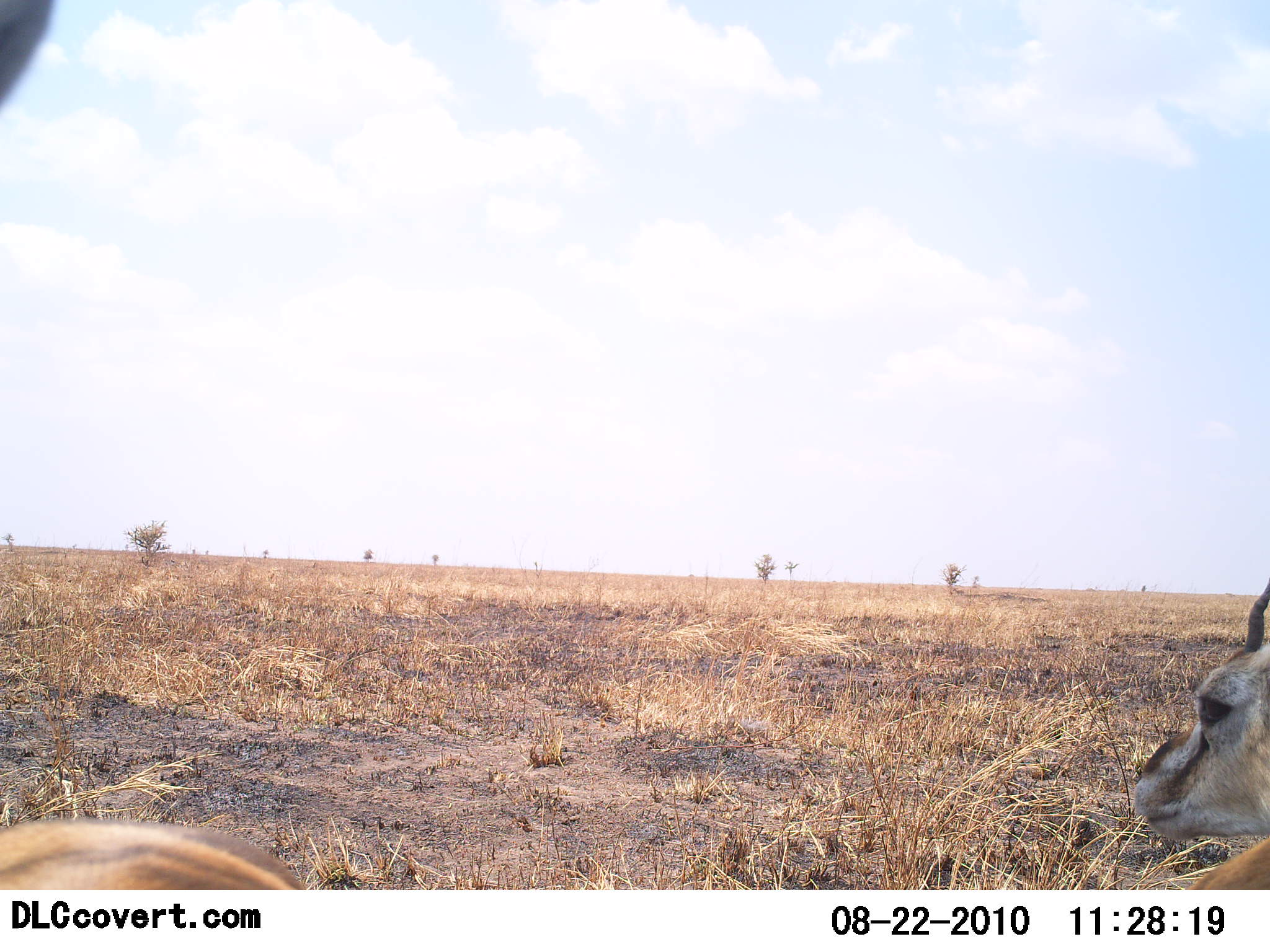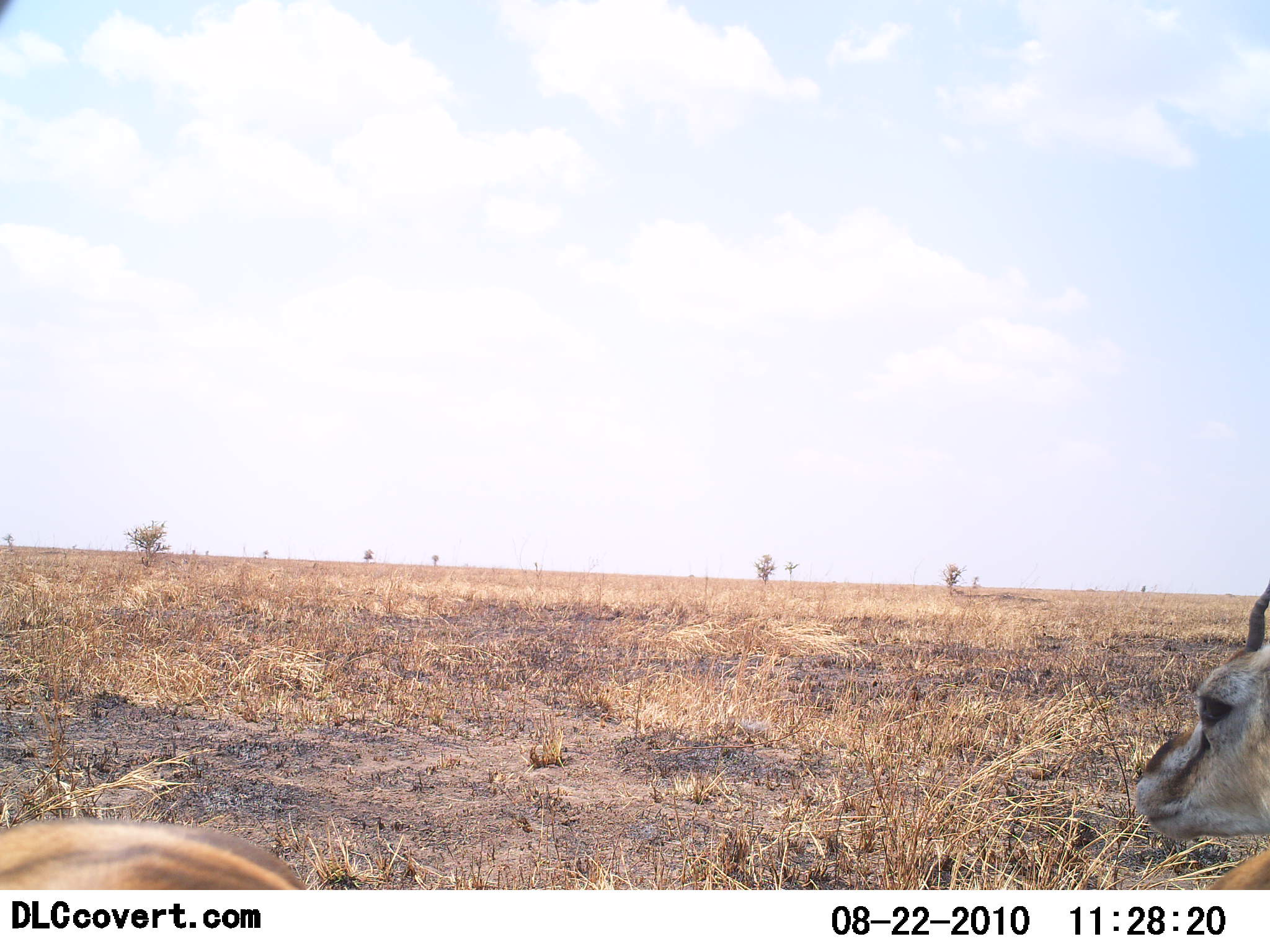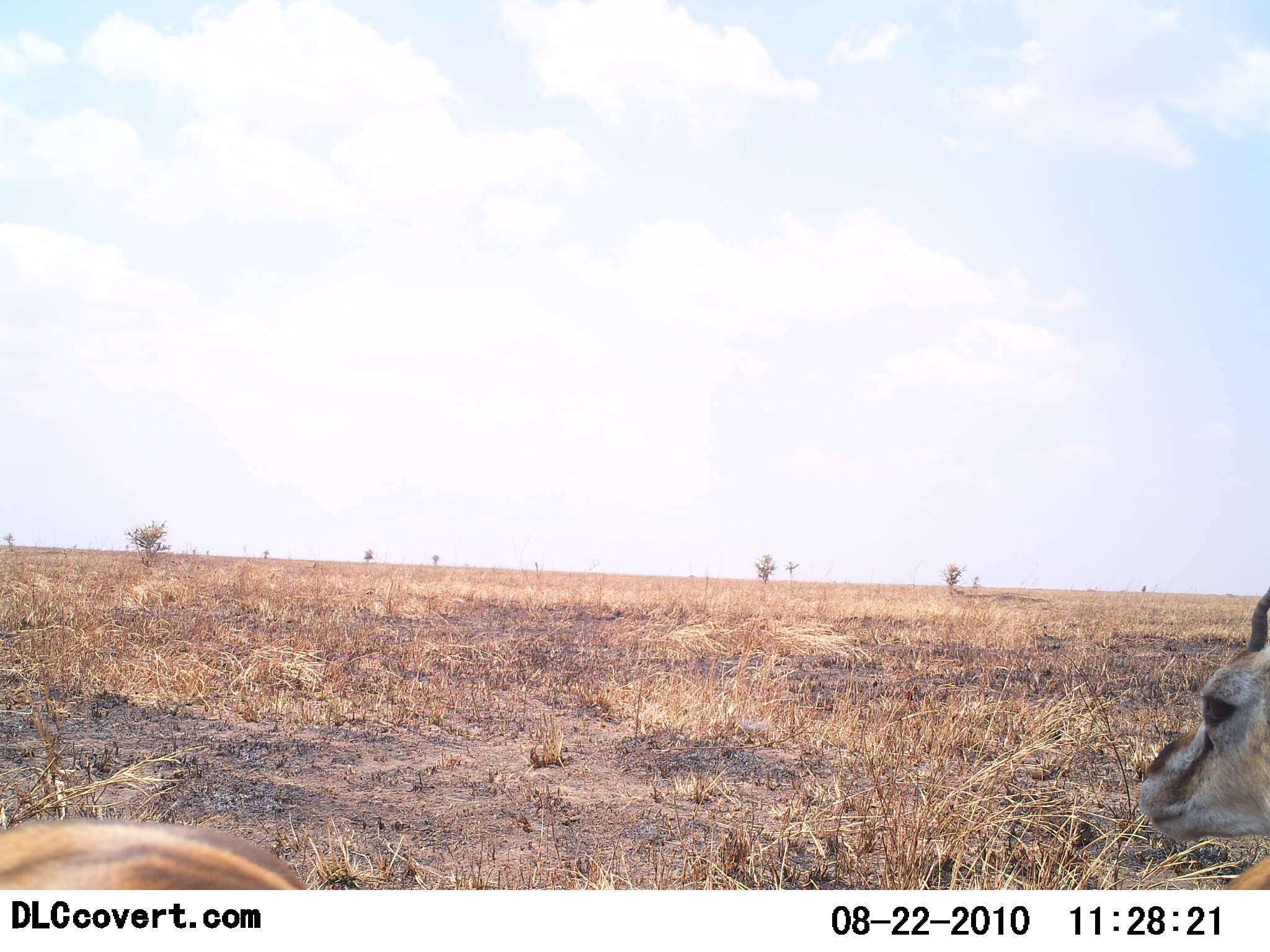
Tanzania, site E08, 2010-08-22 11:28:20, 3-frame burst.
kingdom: Animalia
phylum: Chordata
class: Mammalia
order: Artiodactyla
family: Bovidae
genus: Eudorcas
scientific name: Eudorcas thomsonii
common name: thomson's gazelle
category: gazellethomsons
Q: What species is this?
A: Gazellethomsons (thomson's gazelle) (Eudorcas thomsonii).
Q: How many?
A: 2.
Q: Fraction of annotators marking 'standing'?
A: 53%.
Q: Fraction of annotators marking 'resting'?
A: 60%.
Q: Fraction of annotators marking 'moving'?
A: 0%.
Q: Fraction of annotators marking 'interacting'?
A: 0%.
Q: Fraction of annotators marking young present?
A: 0%.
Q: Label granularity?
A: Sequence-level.